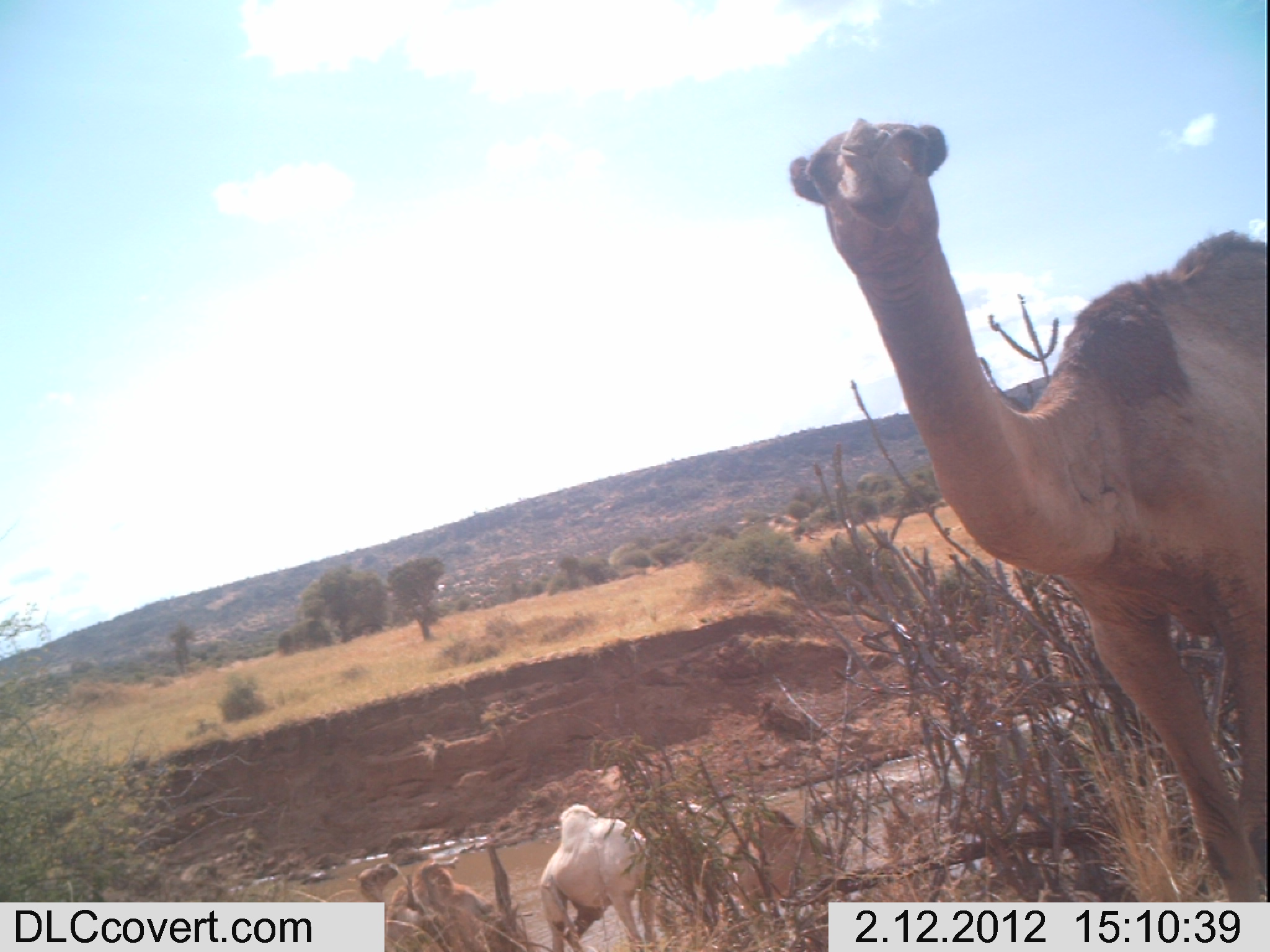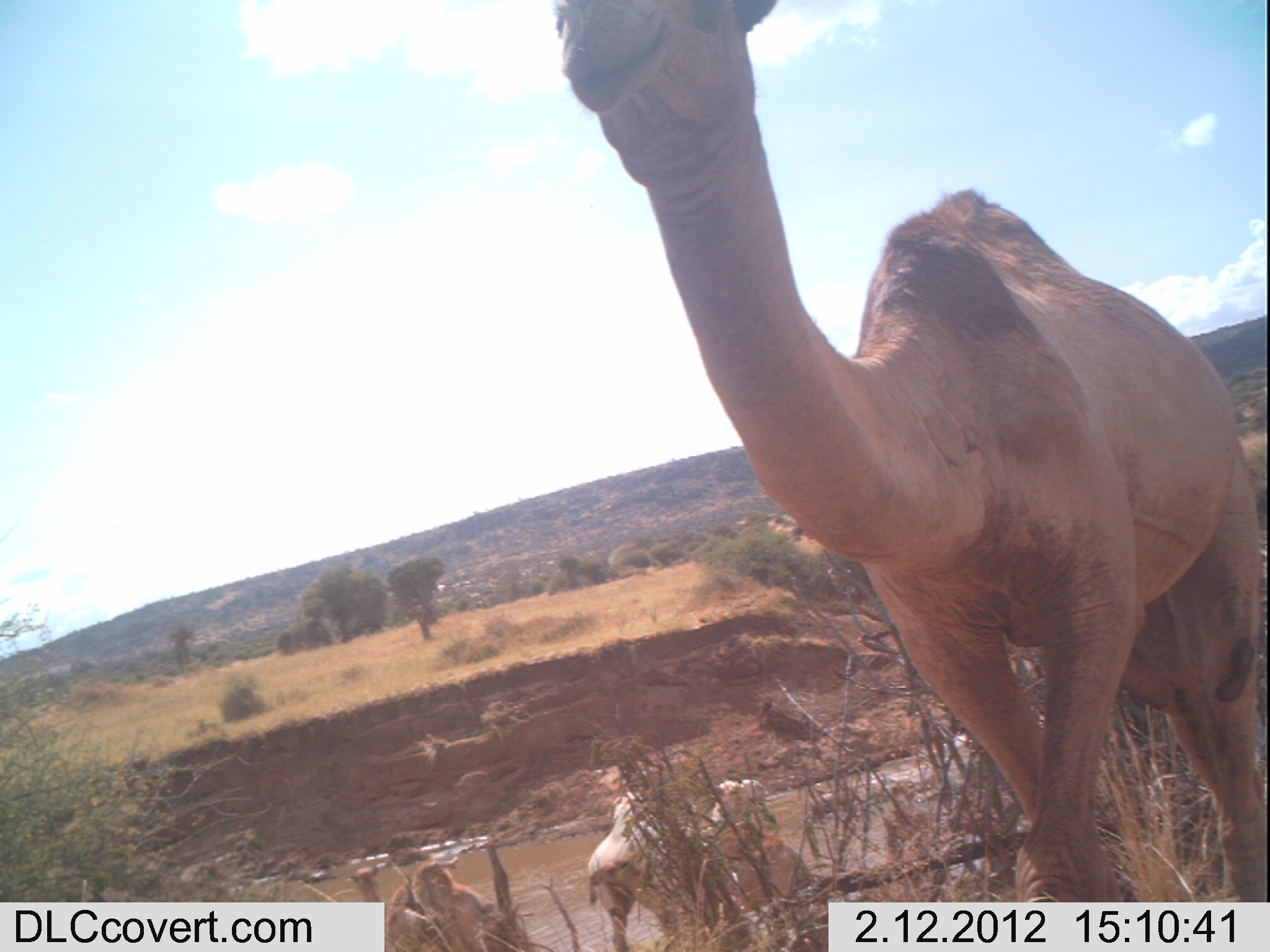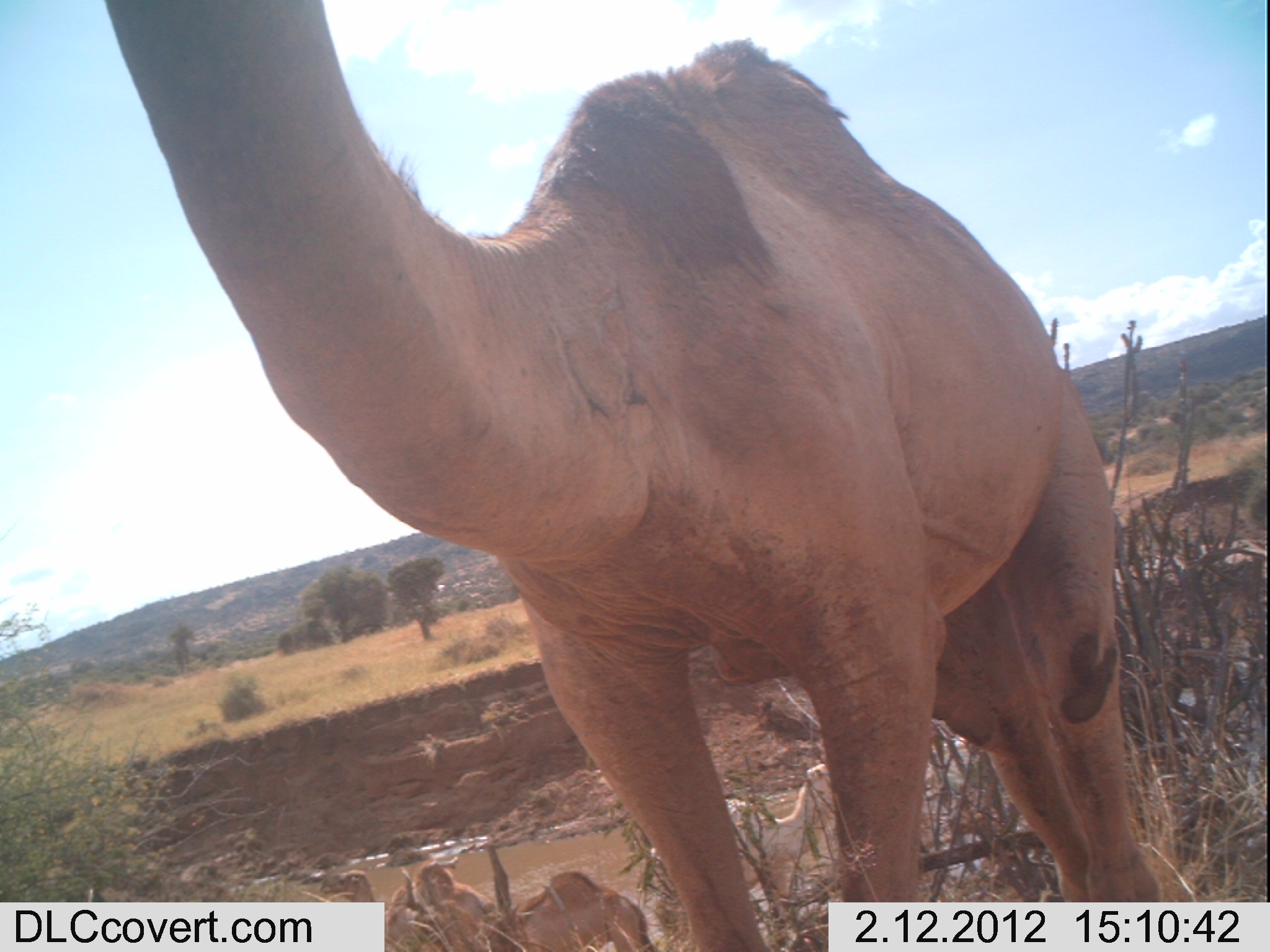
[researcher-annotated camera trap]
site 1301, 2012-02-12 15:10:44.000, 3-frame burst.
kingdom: Animalia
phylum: Chordata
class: Mammalia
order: Artiodactyla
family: Camelidae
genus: Camelus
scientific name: Camelus dromedarius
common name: dromedary camel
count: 4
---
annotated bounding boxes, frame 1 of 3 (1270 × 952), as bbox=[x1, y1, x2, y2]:
camelus dromedarius: bbox=[786, 115, 1270, 952]; bbox=[538, 795, 700, 952]; bbox=[713, 800, 841, 910]; bbox=[356, 855, 502, 951]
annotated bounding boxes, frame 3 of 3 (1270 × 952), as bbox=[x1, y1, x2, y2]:
camelus dromedarius: bbox=[104, 0, 1171, 949]; bbox=[650, 764, 834, 917]; bbox=[322, 862, 490, 950]; bbox=[481, 868, 656, 952]